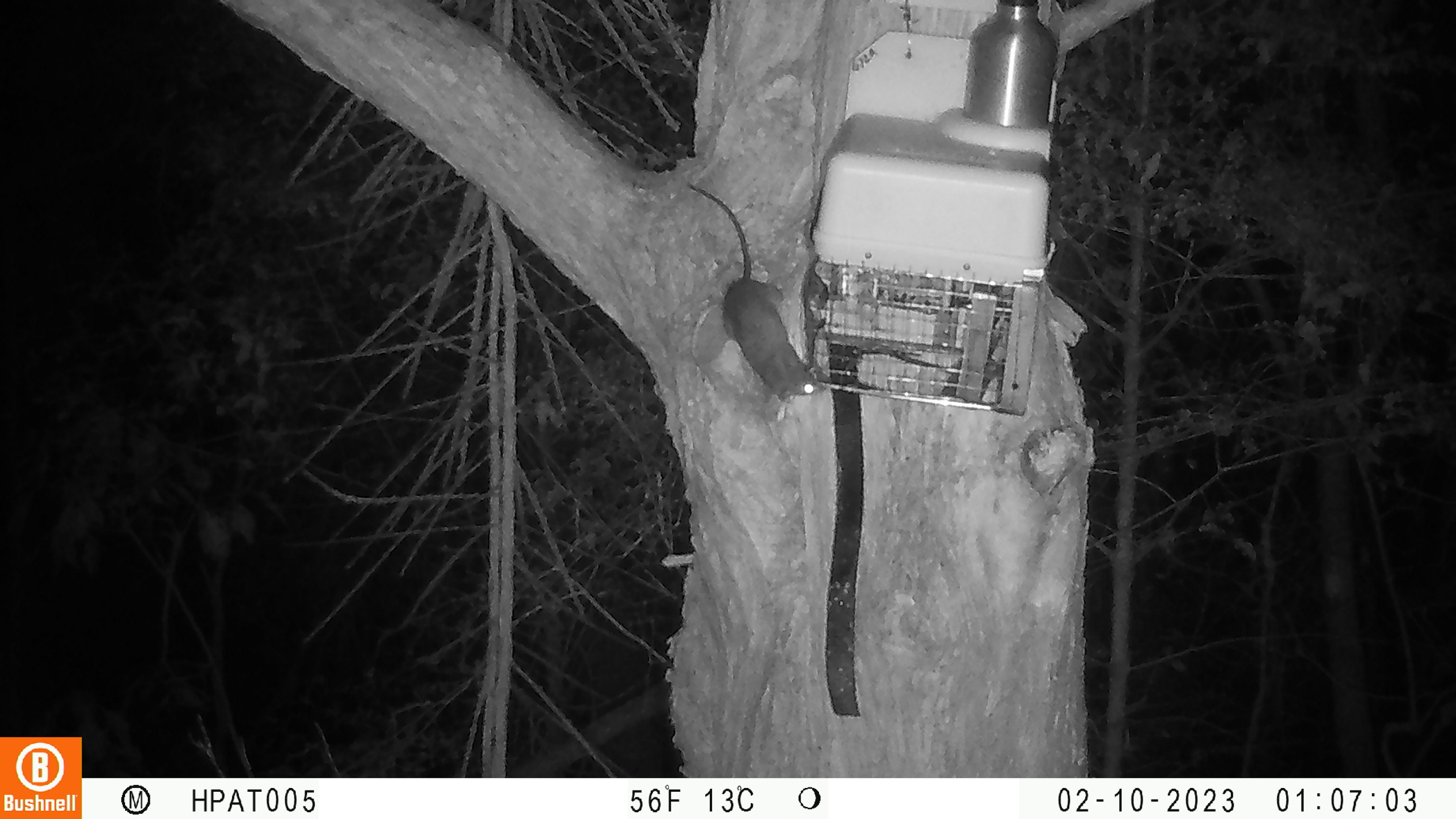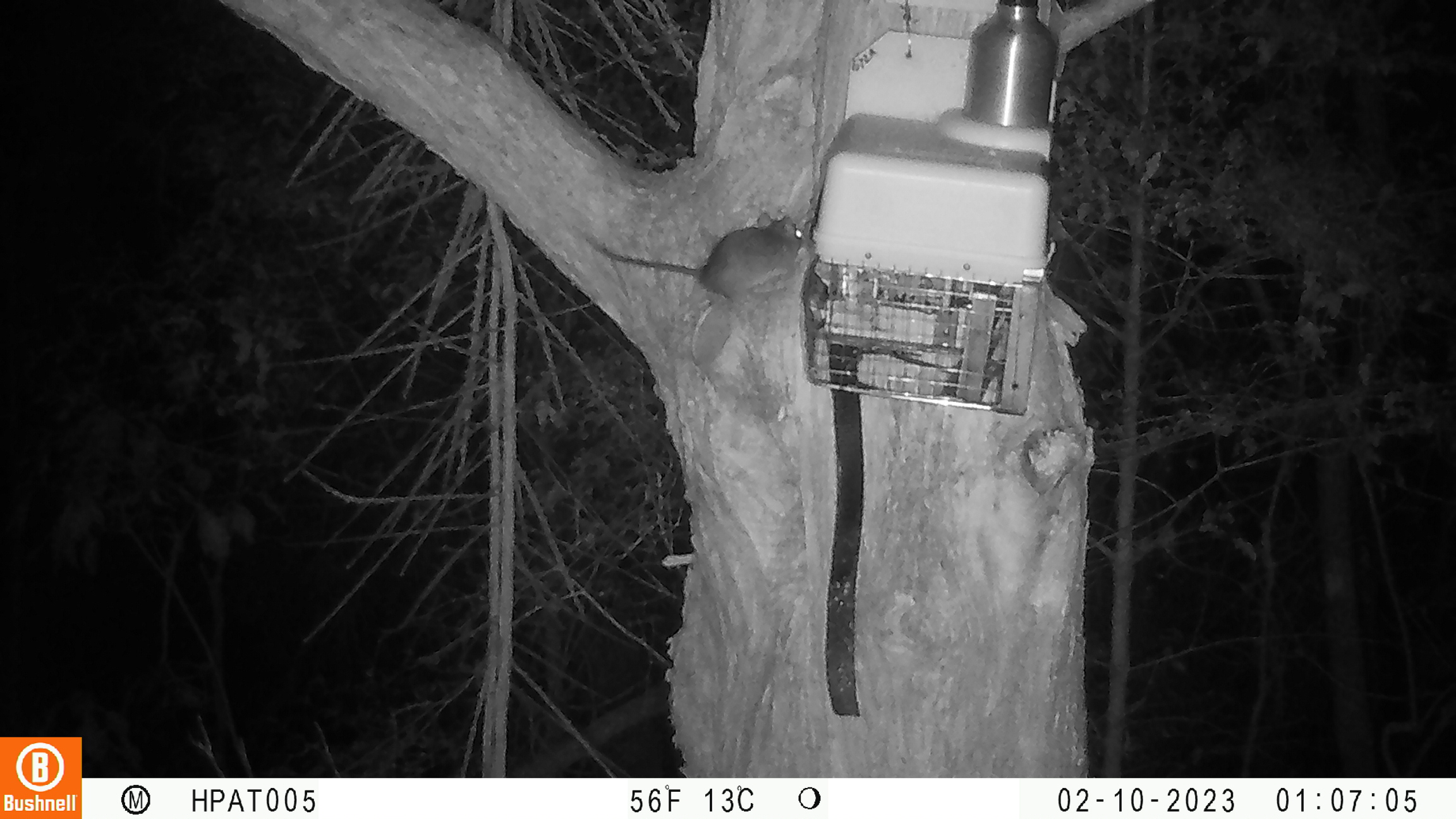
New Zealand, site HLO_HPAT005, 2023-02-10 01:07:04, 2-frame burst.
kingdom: Animalia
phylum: Chordata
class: Mammalia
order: Rodentia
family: Muridae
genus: Rattus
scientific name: Rattus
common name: rat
Rat (Rattus).